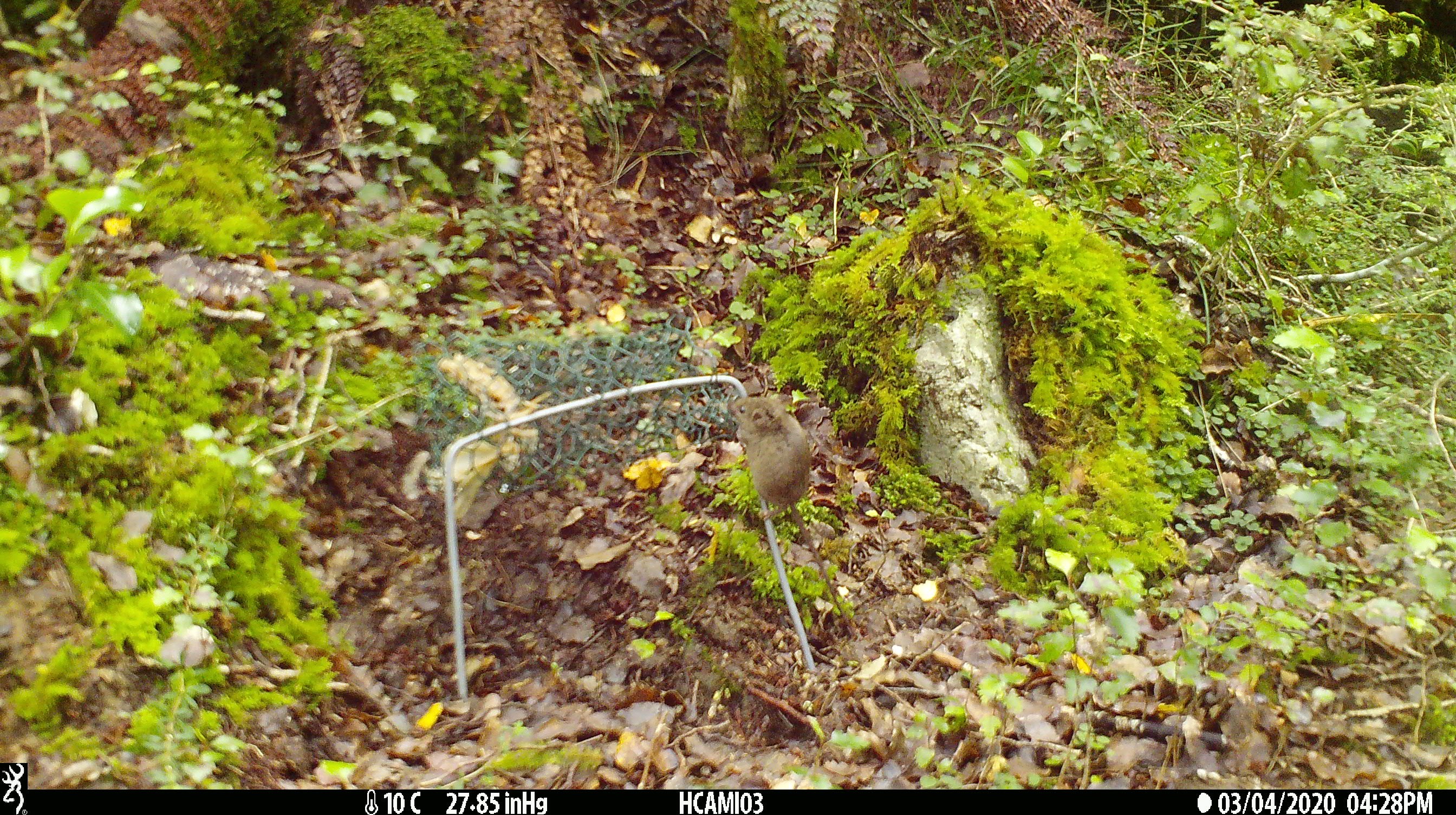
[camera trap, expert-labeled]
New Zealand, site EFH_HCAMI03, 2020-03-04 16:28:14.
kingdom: Animalia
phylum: Chordata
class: Mammalia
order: Rodentia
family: Muridae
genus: Mus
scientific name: Mus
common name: mouse